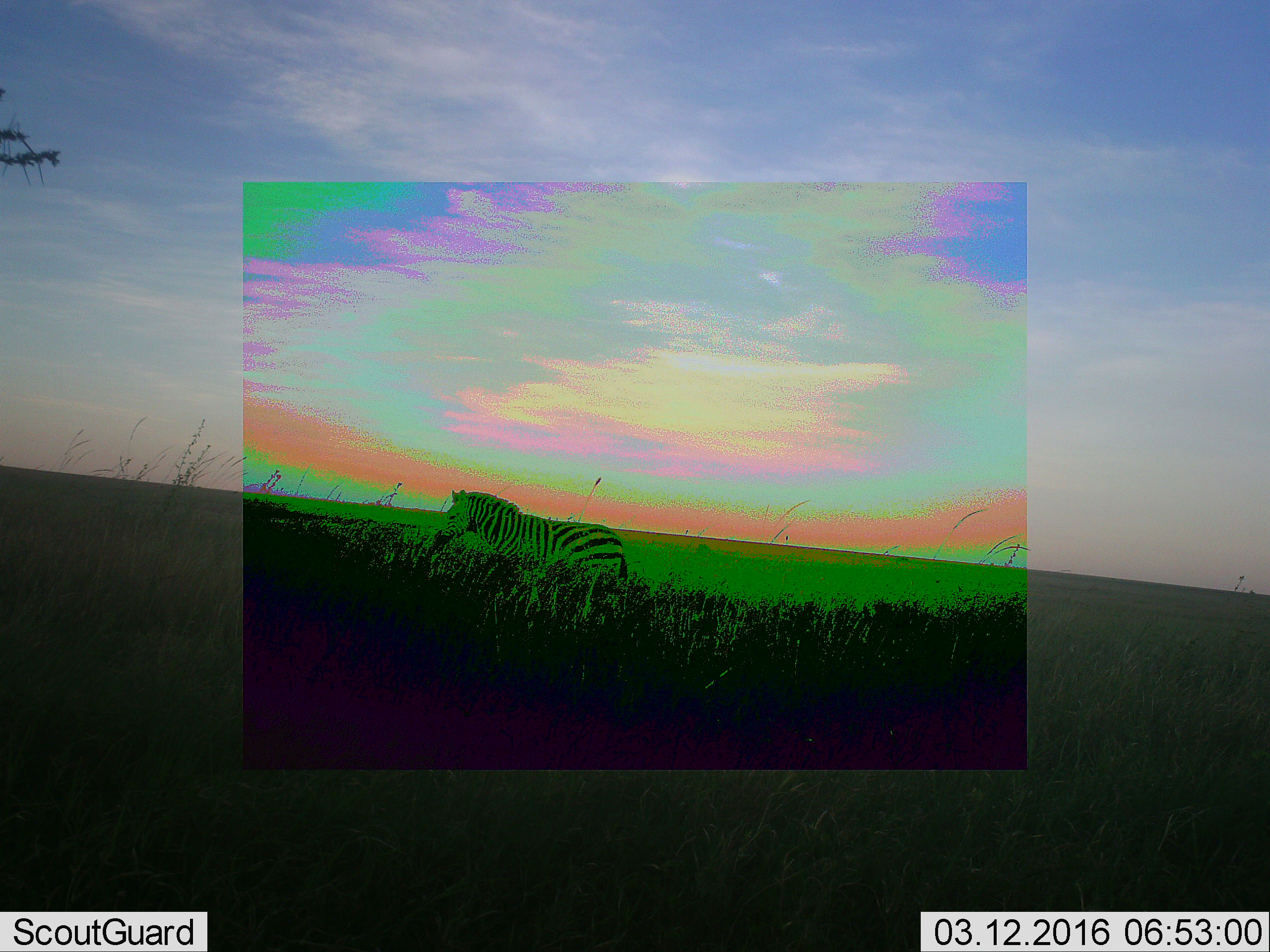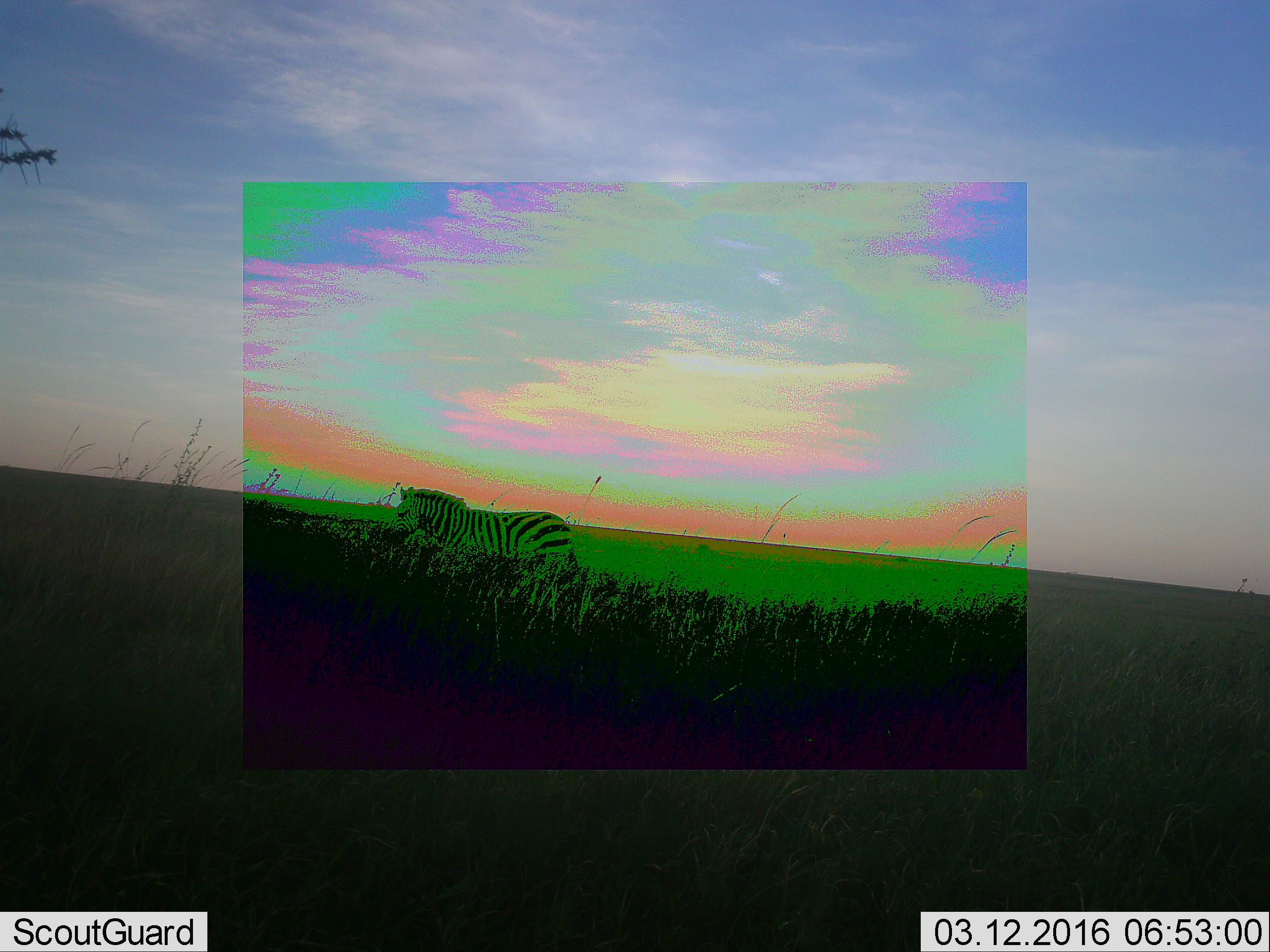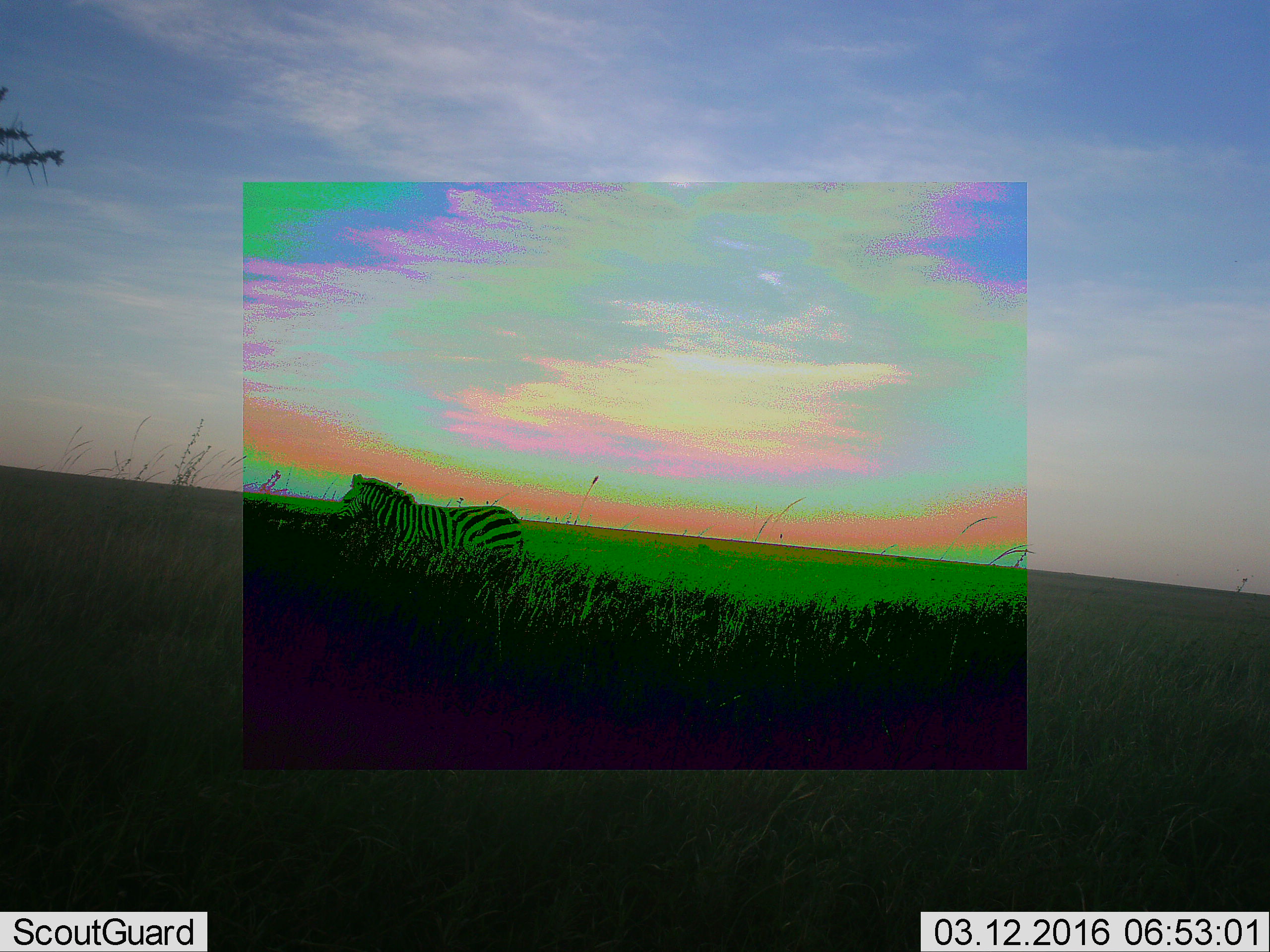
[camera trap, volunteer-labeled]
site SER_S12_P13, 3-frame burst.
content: unidentified animal